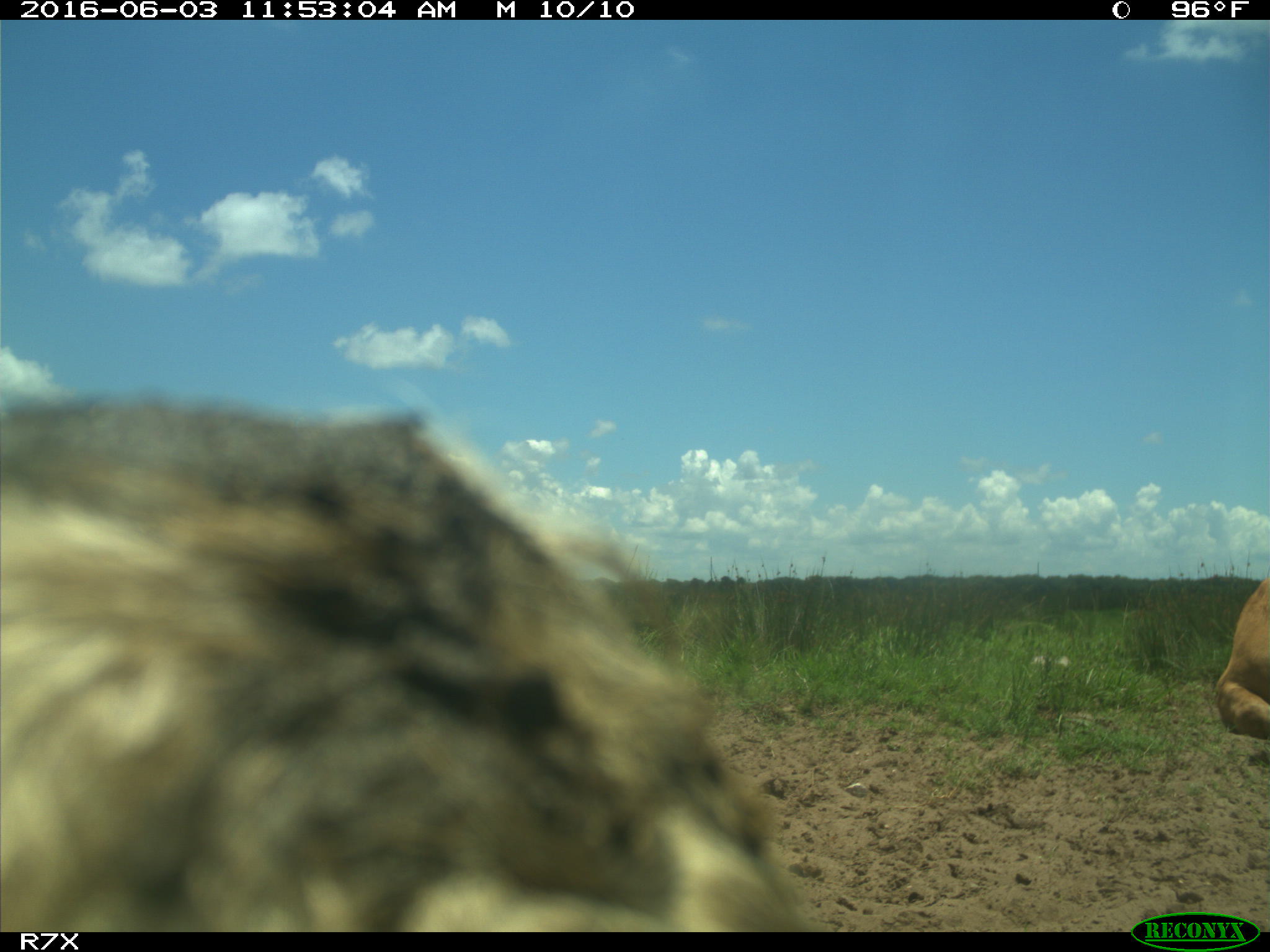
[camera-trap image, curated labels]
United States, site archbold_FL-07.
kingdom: Animalia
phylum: Chordata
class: Mammalia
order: Artiodactyla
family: Bovidae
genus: Bos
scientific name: Bos taurus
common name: domestic cow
Bos taurus (domestic cow).